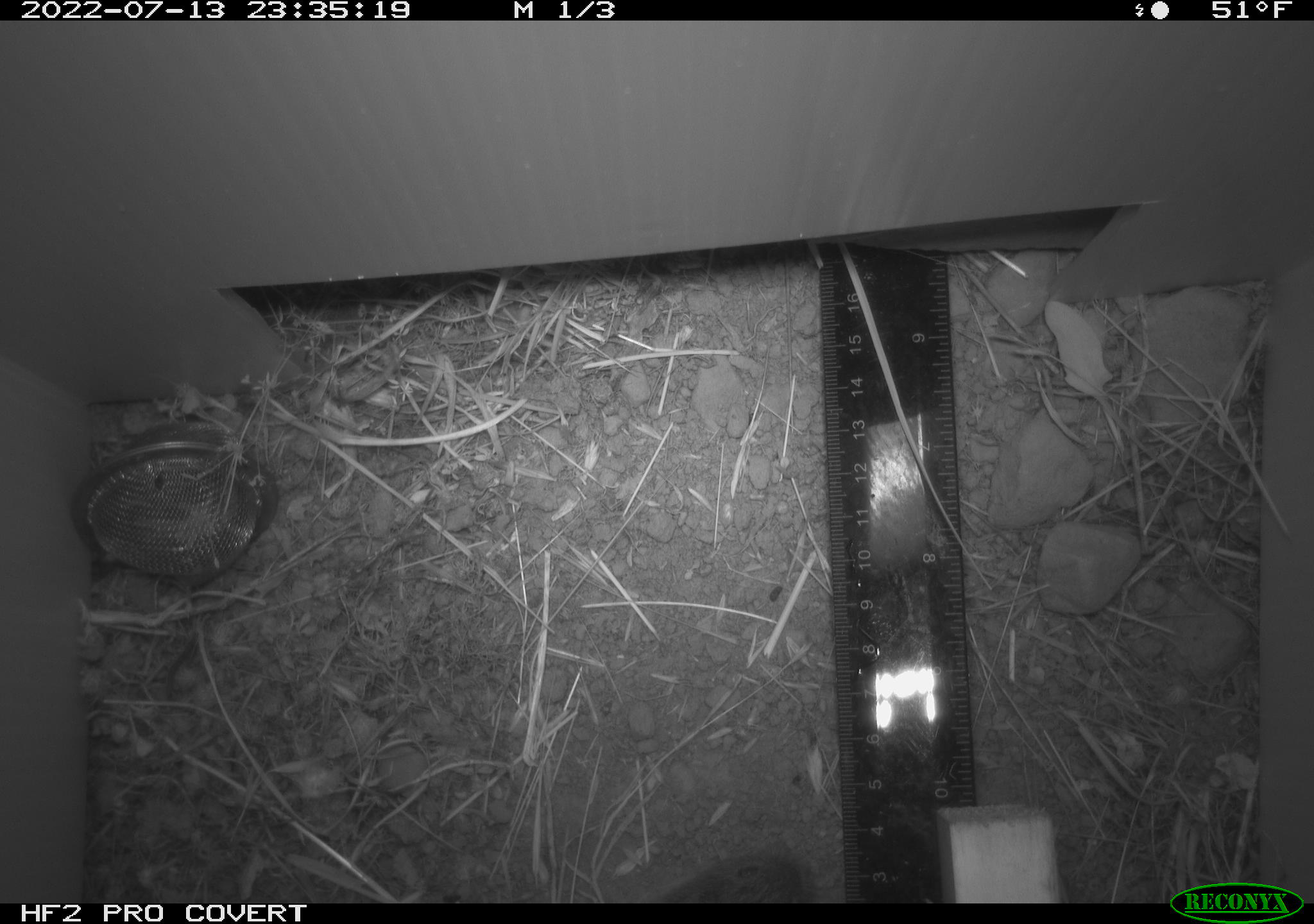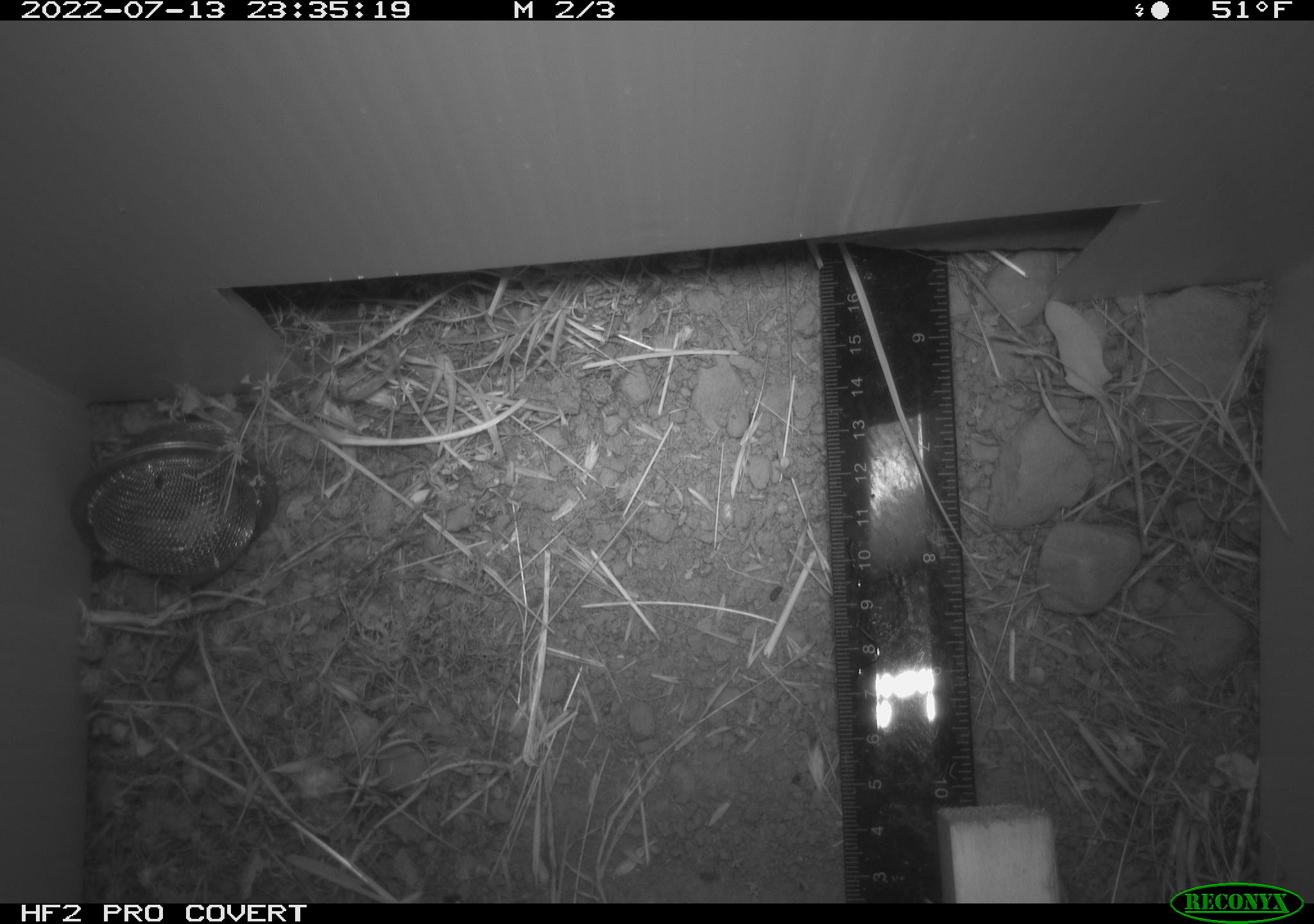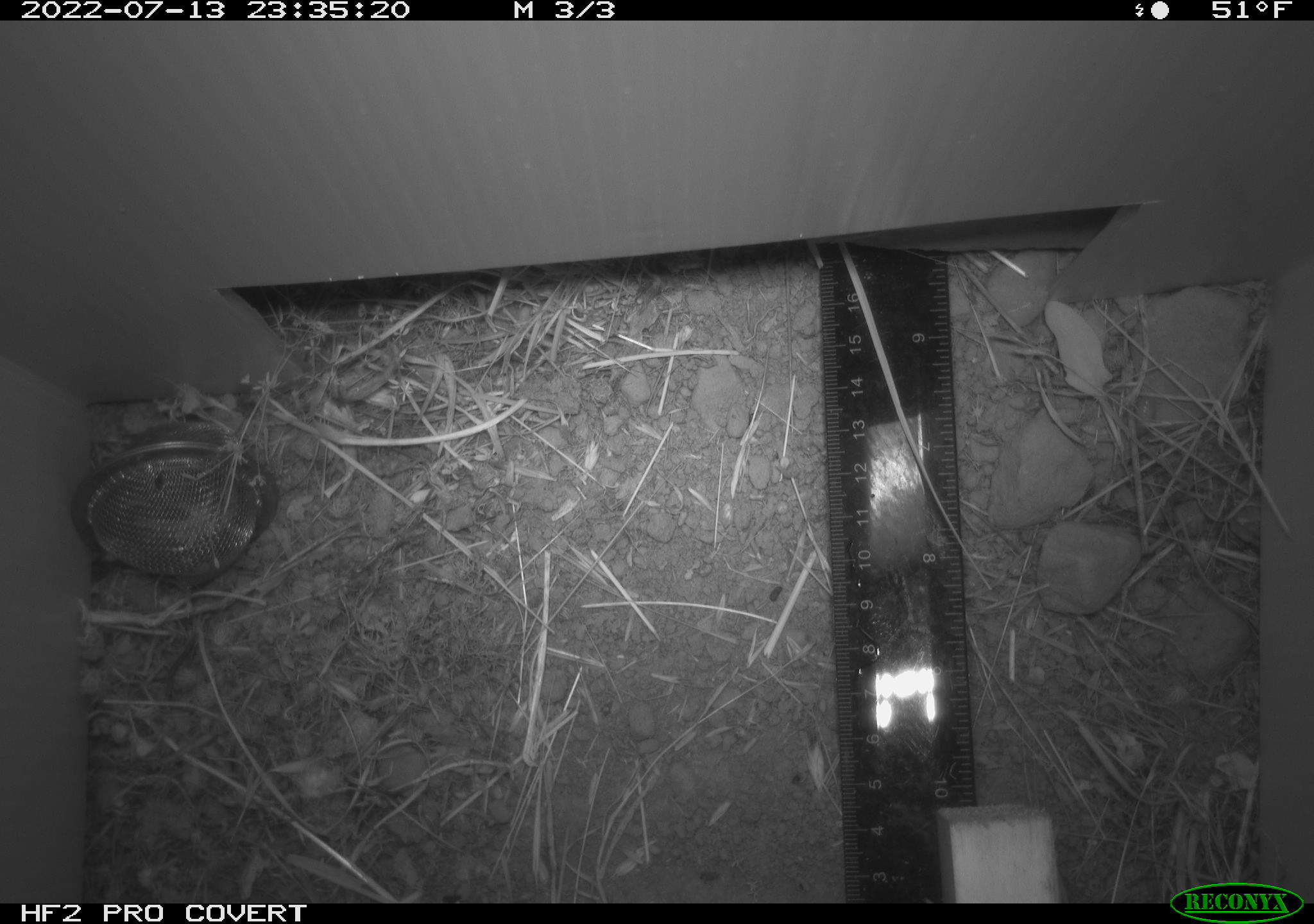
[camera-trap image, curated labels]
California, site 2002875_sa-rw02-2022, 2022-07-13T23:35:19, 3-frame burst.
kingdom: Animalia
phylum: Chordata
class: Mammalia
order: Rodentia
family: Cricetidae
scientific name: Arvicolinae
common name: voles, lemmings, and muskrats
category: arvicolinae subfamily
Arvicolinae subfamily (voles, lemmings, and muskrats) (Arvicolinae).